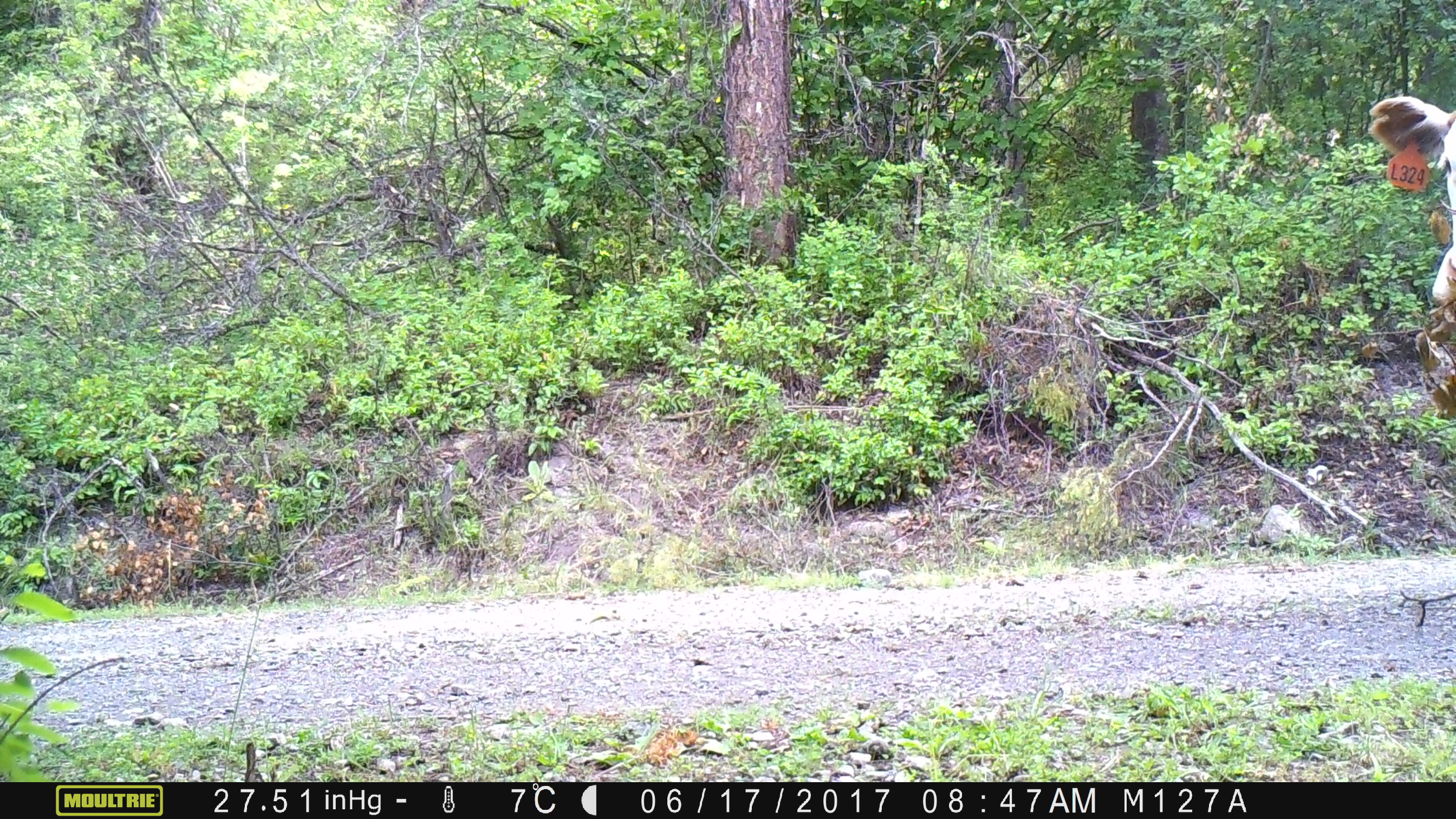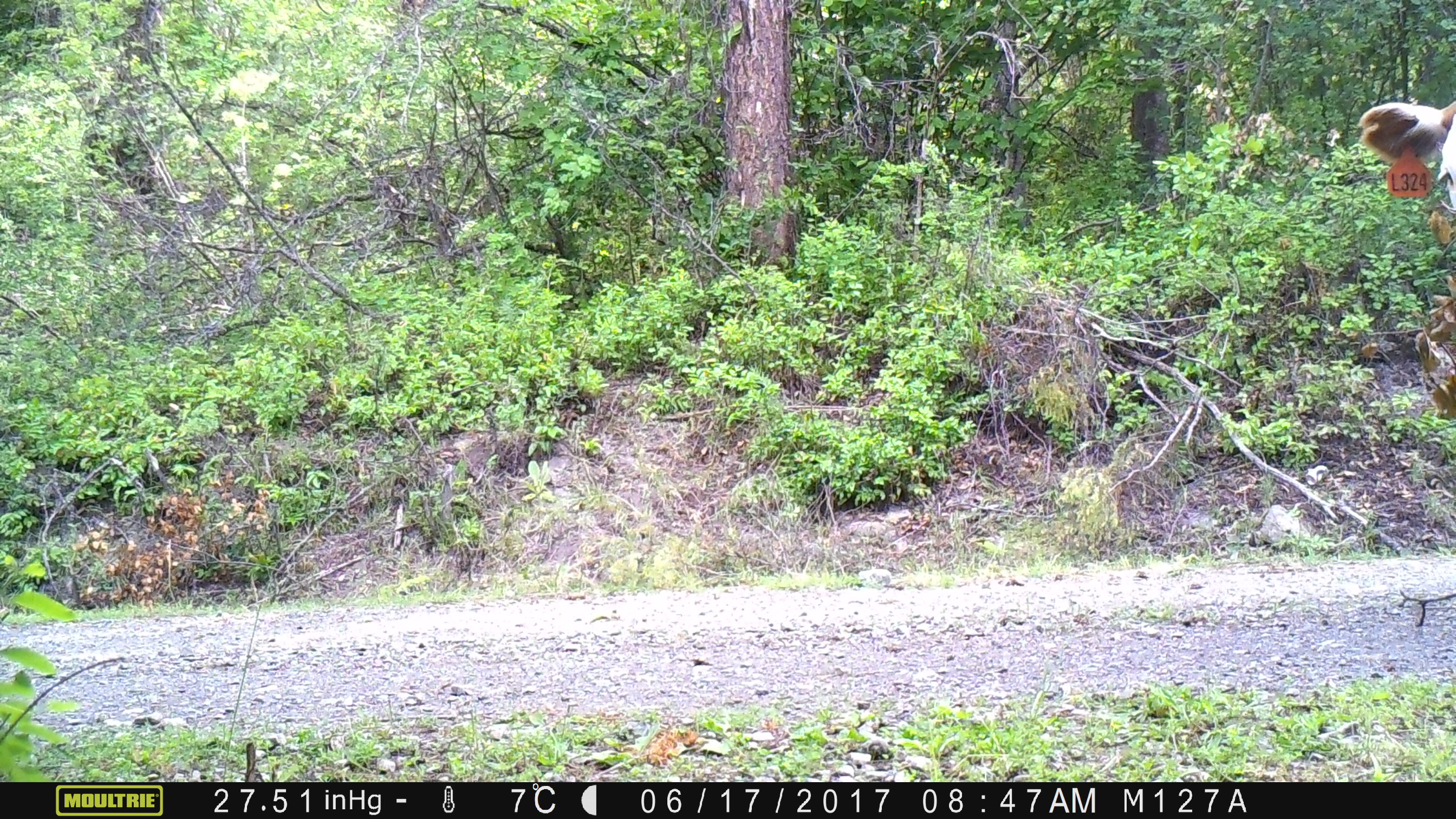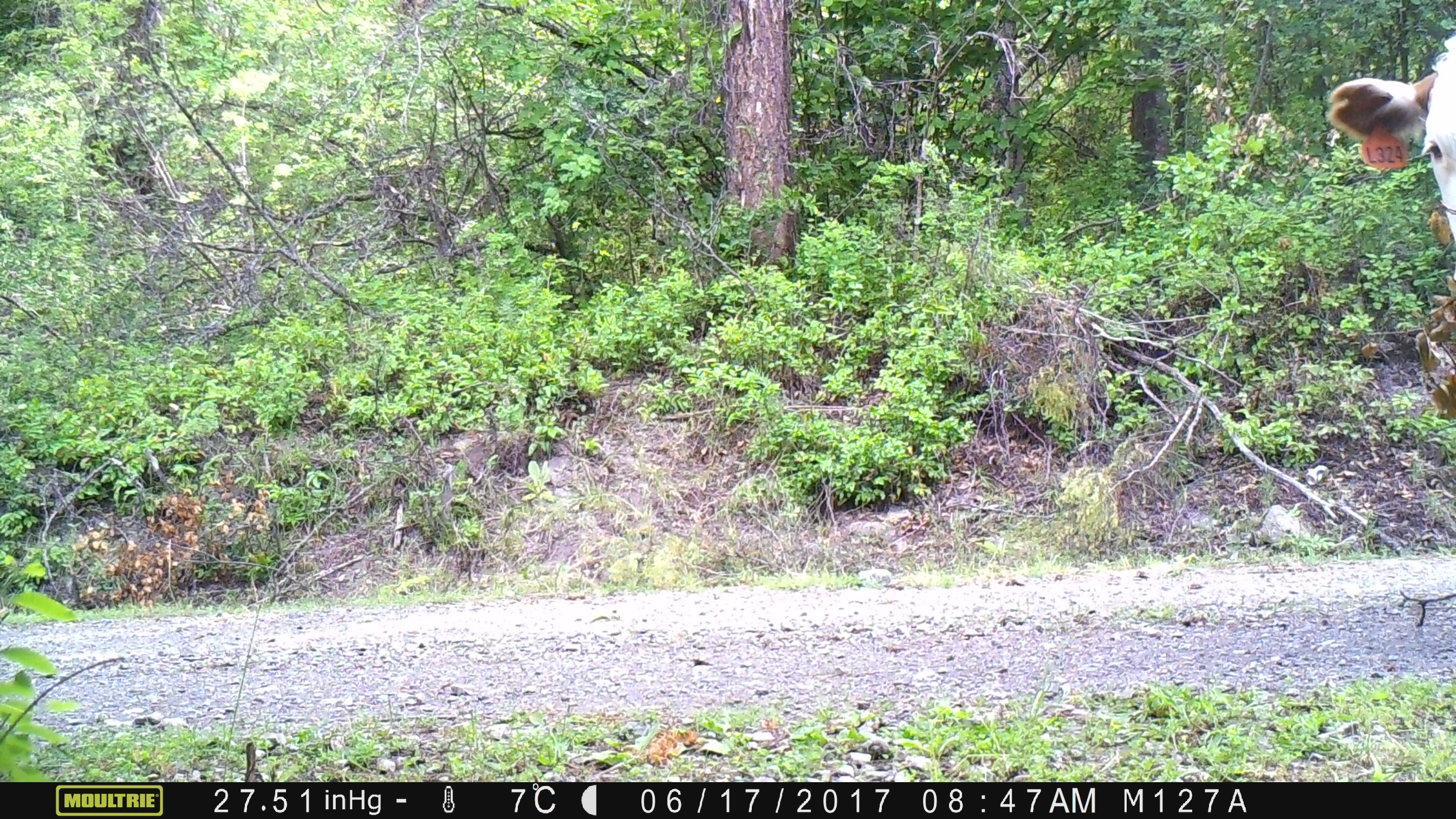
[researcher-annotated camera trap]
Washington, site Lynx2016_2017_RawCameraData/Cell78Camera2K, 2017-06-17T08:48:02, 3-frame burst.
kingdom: Animalia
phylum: Chordata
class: Mammalia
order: Artiodactyla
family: Bovidae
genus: Bos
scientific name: Bos taurus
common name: domestic cattle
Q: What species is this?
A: Domestic cattle (Bos taurus).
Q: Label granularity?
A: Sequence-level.